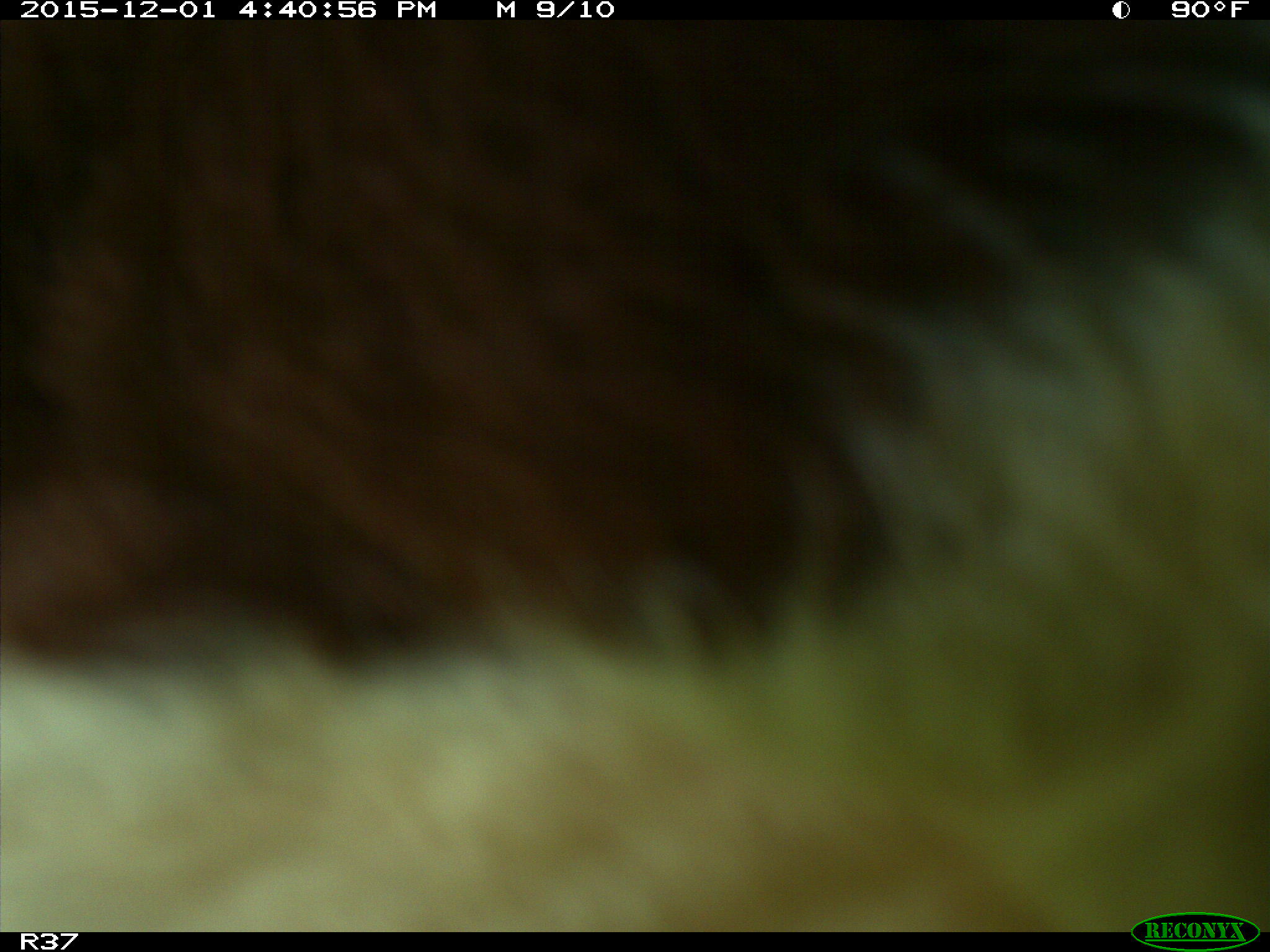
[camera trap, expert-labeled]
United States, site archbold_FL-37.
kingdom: Animalia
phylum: Chordata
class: Mammalia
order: Artiodactyla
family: Bovidae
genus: Bos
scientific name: Bos taurus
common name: domestic cow